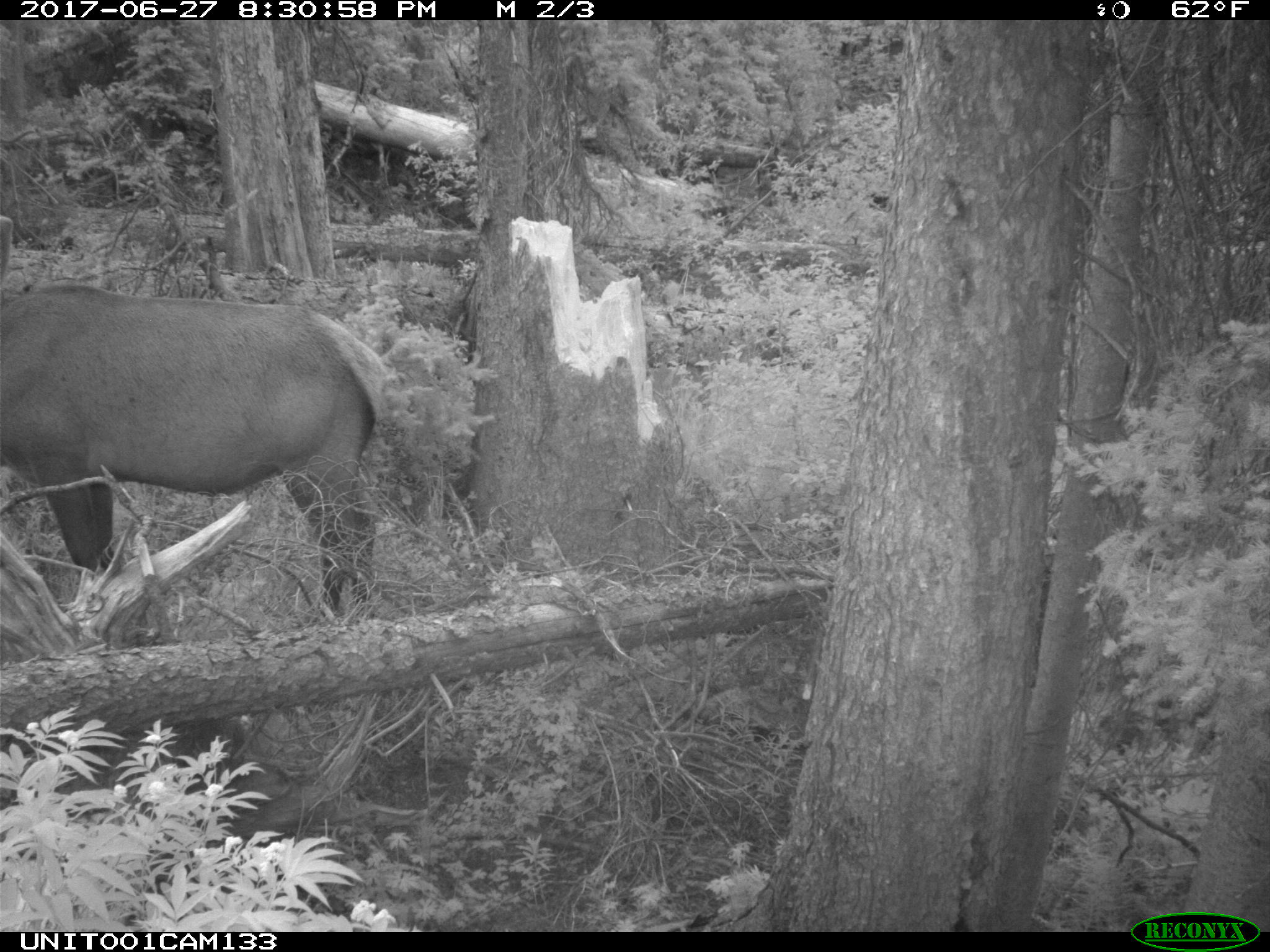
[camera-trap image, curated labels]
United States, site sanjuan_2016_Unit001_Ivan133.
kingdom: Animalia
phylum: Chordata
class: Mammalia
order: Artiodactyla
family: Cervidae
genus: Cervus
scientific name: Cervus elaphus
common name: red deer